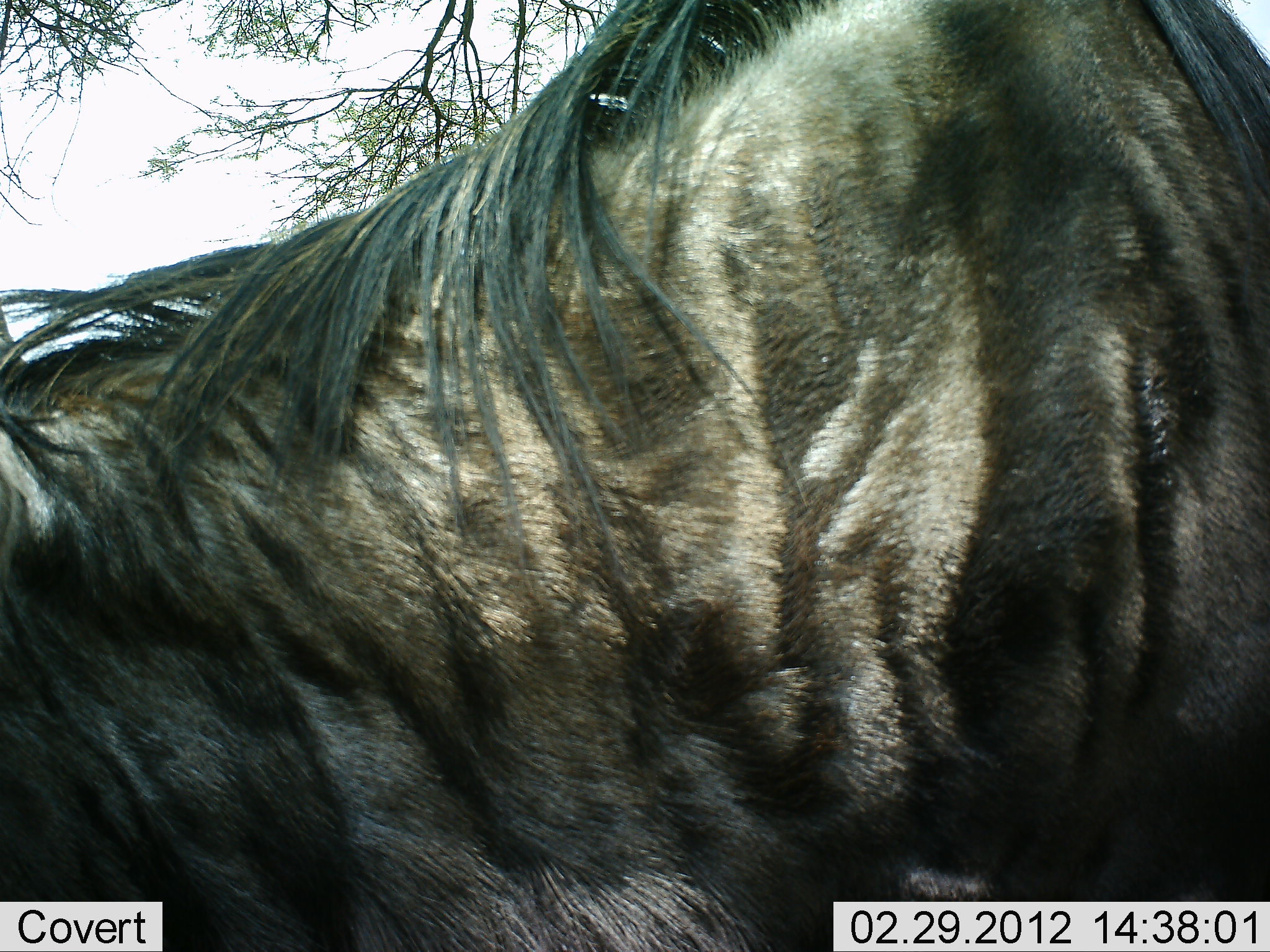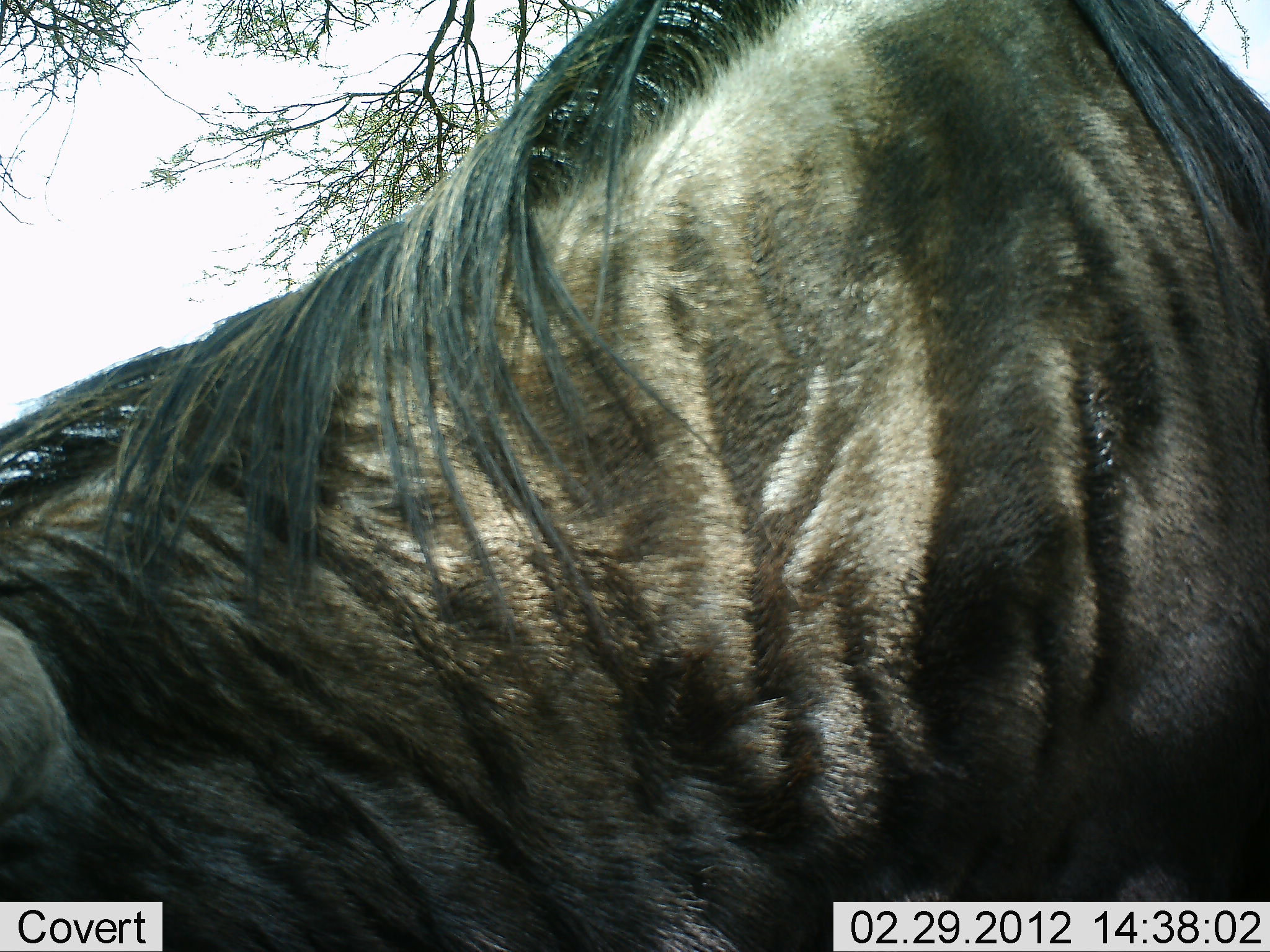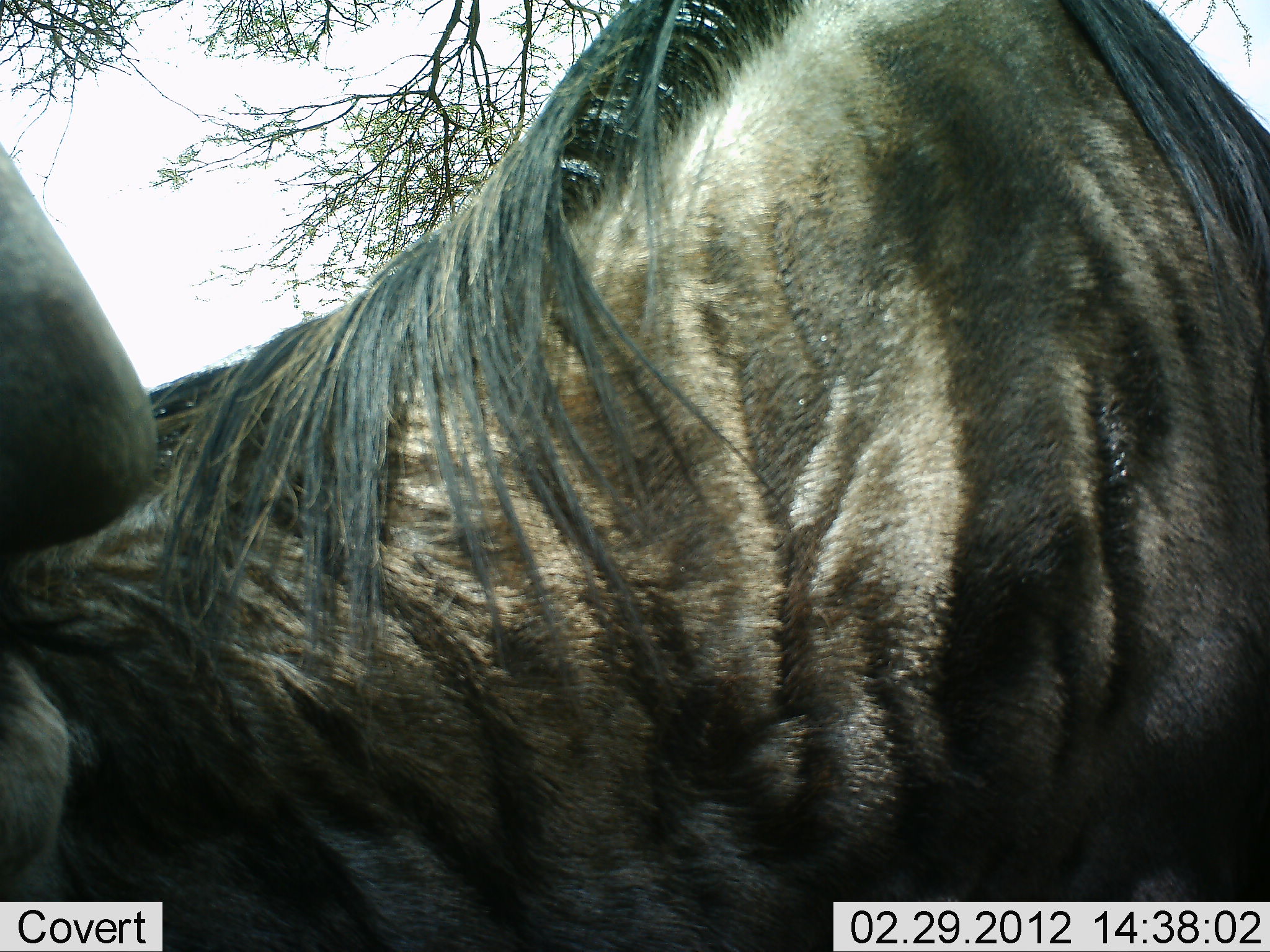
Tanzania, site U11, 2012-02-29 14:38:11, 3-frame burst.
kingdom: Animalia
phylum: Chordata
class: Mammalia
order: Artiodactyla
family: Bovidae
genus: Connochaetes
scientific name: Connochaetes taurinus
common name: blue wildebeest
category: wildebeest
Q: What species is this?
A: Wildebeest (blue wildebeest) (Connochaetes taurinus).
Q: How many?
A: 1.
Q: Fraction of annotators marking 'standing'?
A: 75%.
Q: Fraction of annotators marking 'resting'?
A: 4%.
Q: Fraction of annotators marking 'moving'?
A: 4%.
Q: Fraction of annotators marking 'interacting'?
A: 0%.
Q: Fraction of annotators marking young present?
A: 0%.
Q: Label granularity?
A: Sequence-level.